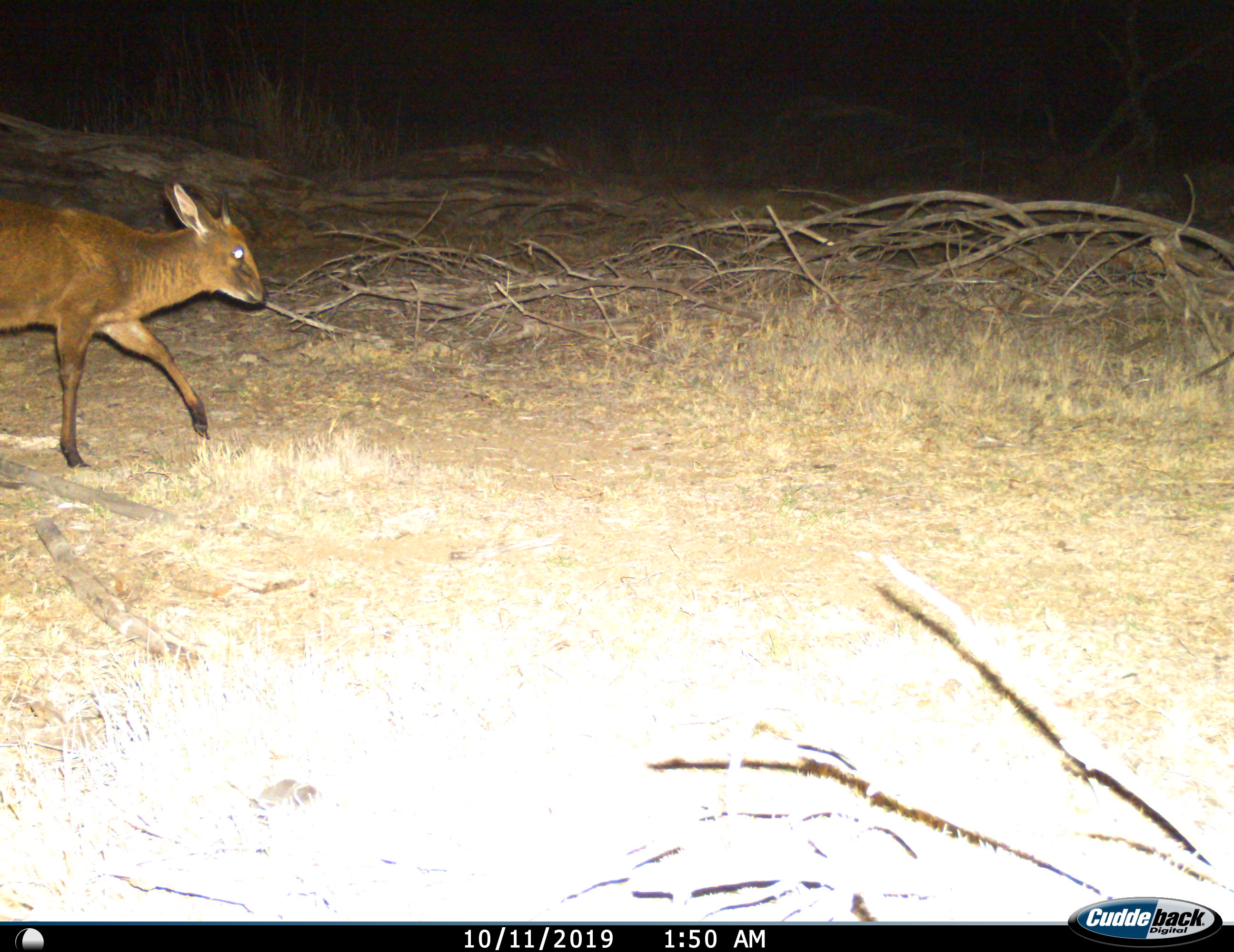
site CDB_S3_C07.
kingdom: Animalia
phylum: Chordata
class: Mammalia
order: Artiodactyla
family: Bovidae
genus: Sylvicapra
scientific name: Sylvicapra grimmia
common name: common duiker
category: duikercommongrey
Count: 1.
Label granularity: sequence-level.